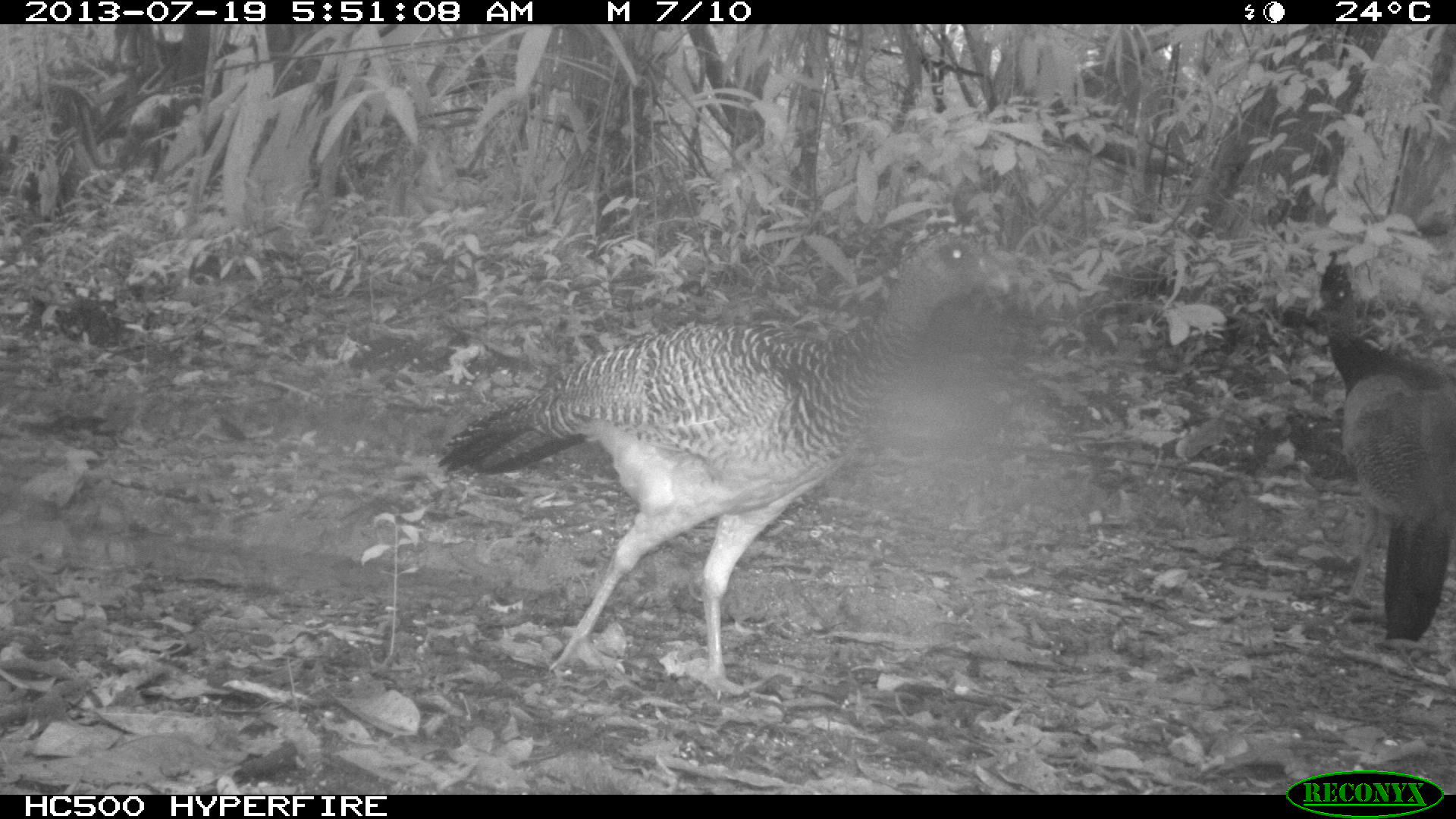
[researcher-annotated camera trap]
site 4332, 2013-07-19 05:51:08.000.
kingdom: Animalia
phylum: Chordata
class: Aves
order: Galliformes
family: Cracidae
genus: Crax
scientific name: Crax rubra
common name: great curassow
Crax rubra (great curassow), count 2.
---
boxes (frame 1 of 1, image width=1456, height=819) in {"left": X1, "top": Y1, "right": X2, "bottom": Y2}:
crax rubra: {"left": 434, "top": 209, "right": 1008, "bottom": 705}; {"left": 1312, "top": 240, "right": 1456, "bottom": 642}